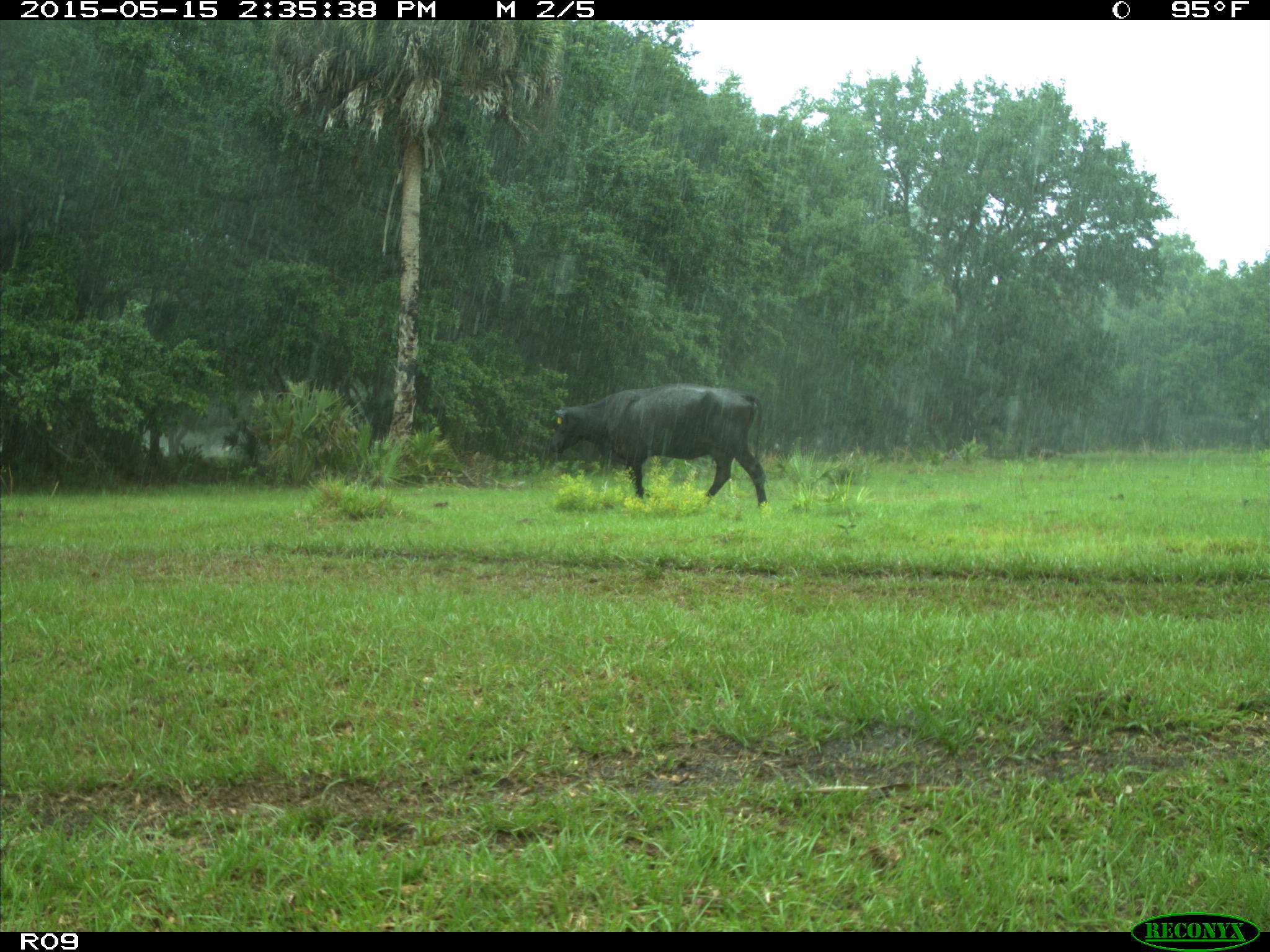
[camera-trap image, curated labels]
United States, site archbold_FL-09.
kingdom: Animalia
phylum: Chordata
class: Mammalia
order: Artiodactyla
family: Bovidae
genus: Bos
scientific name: Bos taurus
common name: domestic cow